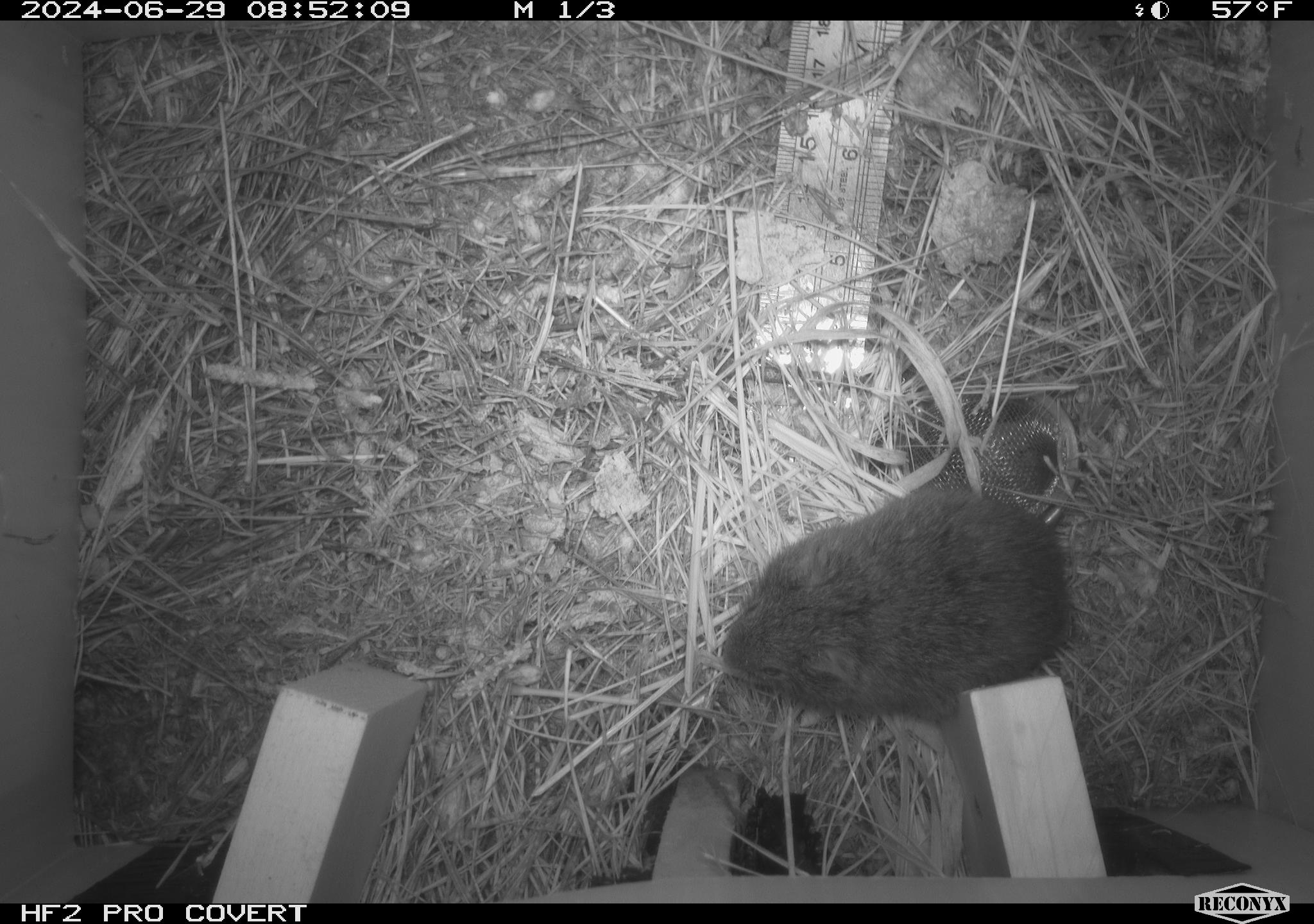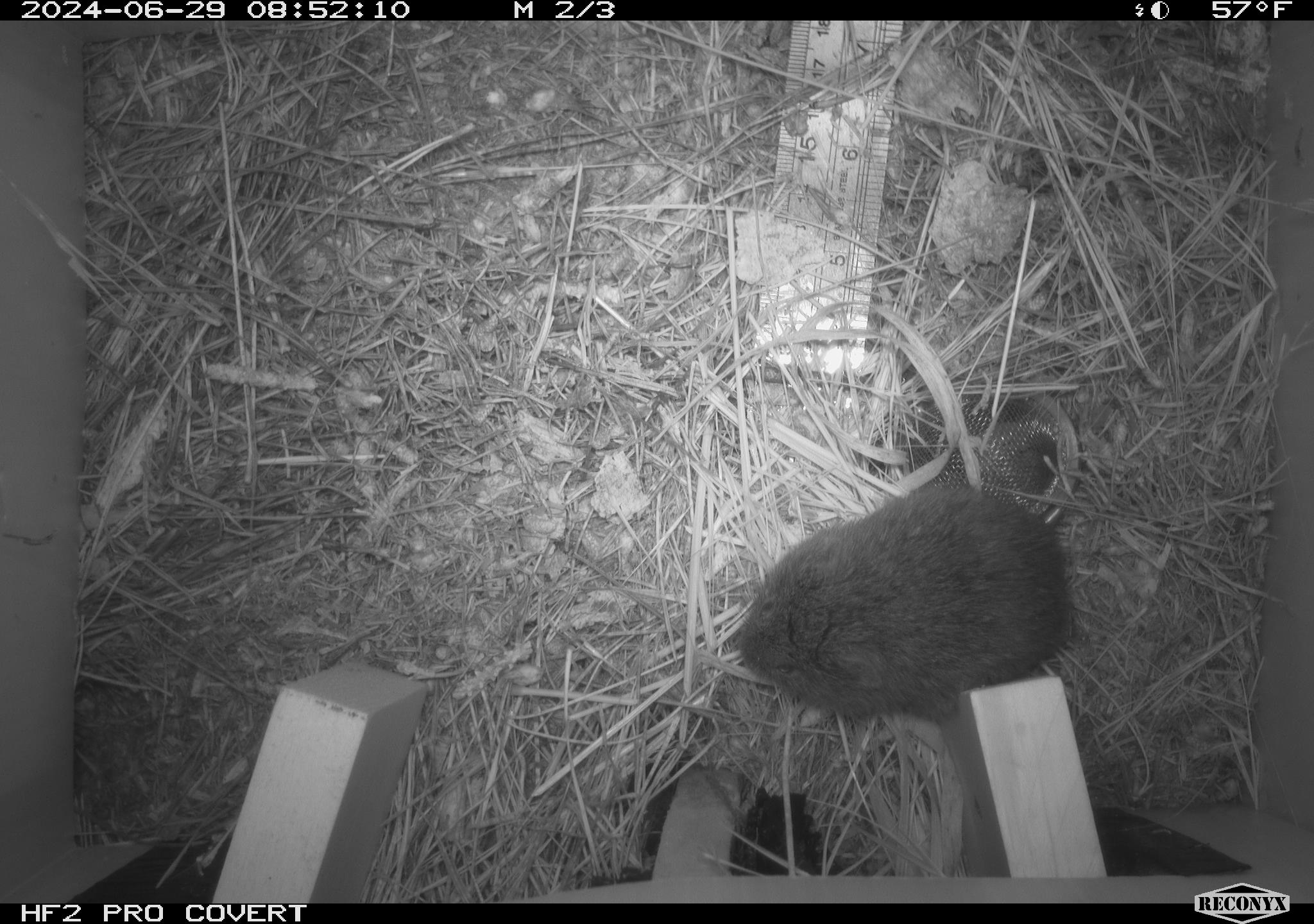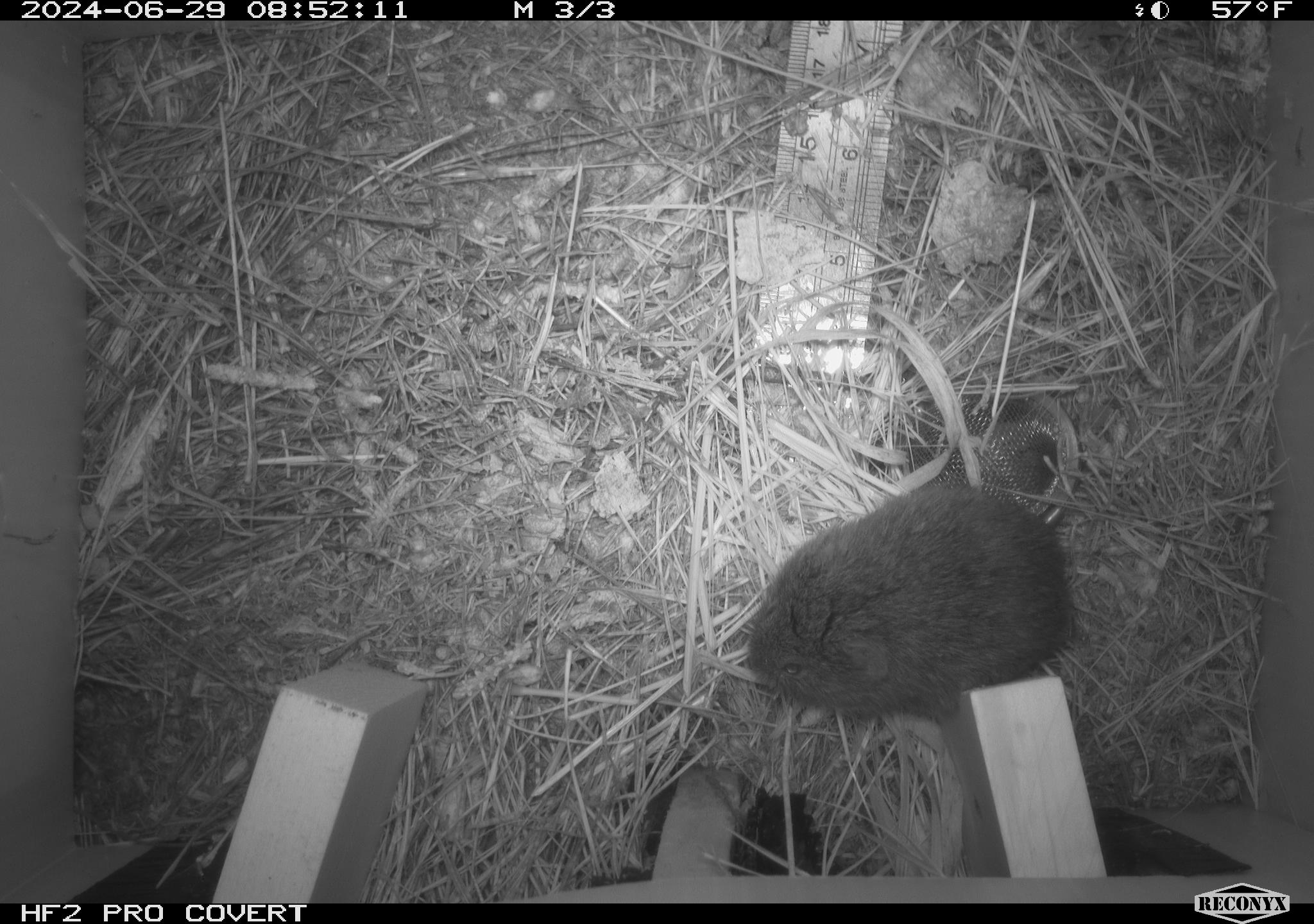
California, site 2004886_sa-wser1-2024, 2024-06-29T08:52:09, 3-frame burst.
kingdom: Animalia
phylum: Chordata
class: Mammalia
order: Rodentia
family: Cricetidae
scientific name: Arvicolinae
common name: voles, lemmings, and muskrats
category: arvicolinae subfamily